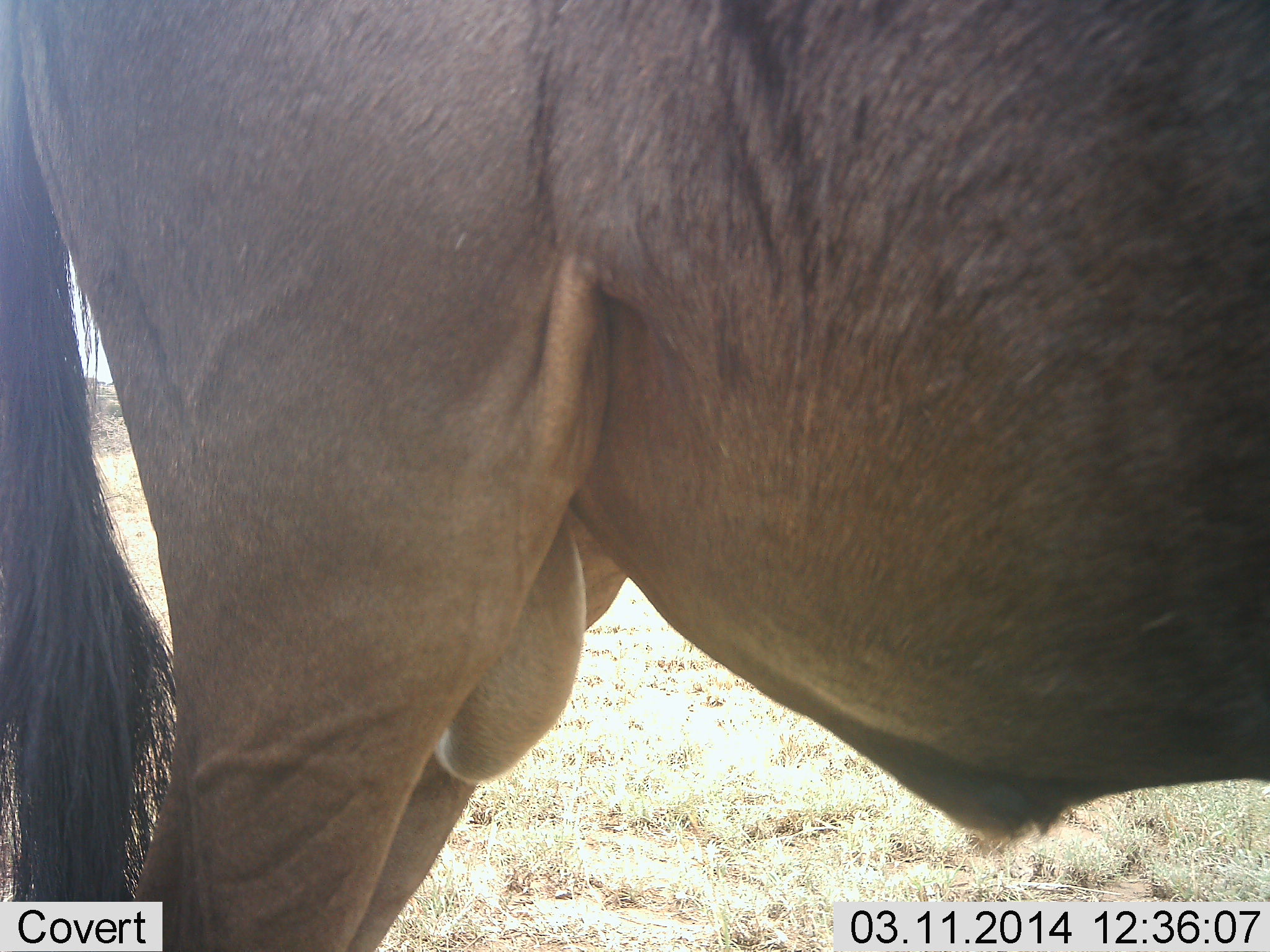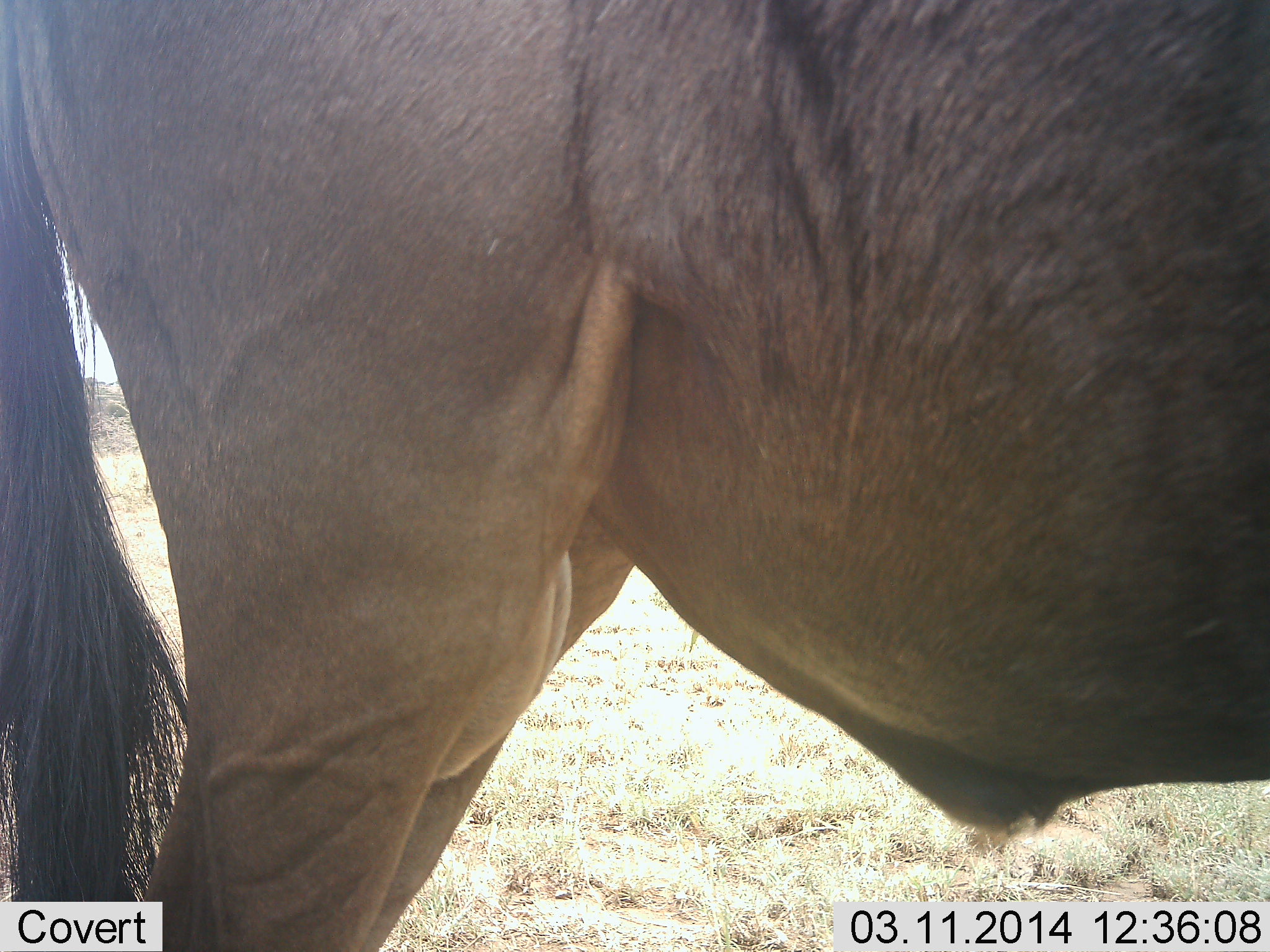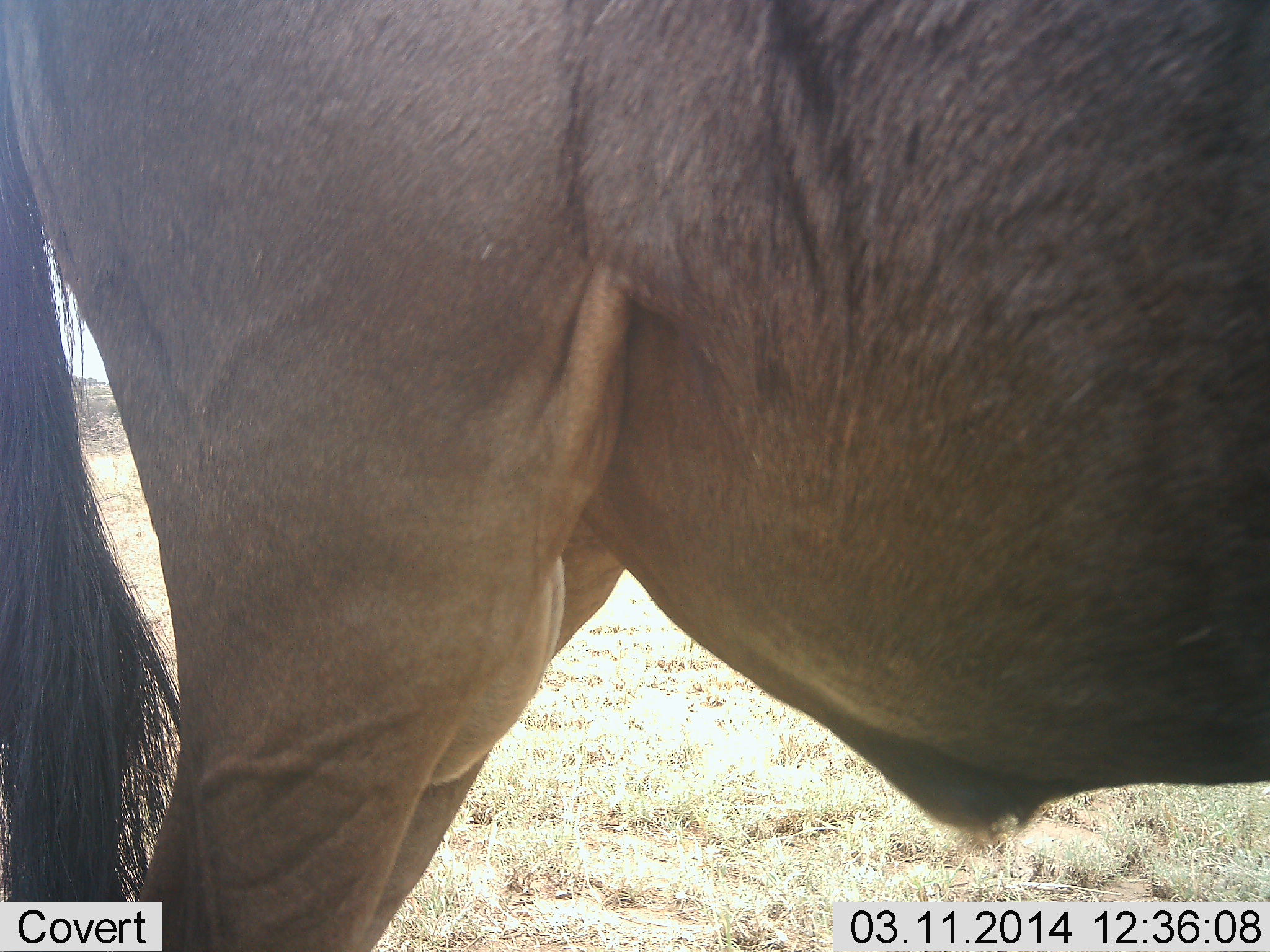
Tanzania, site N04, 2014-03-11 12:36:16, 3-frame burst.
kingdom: Animalia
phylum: Chordata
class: Mammalia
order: Artiodactyla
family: Bovidae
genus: Connochaetes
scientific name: Connochaetes taurinus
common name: blue wildebeest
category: wildebeest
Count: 1.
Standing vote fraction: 100%.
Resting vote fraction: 0%.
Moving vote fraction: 0%.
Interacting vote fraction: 0%.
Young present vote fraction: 0%.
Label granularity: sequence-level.